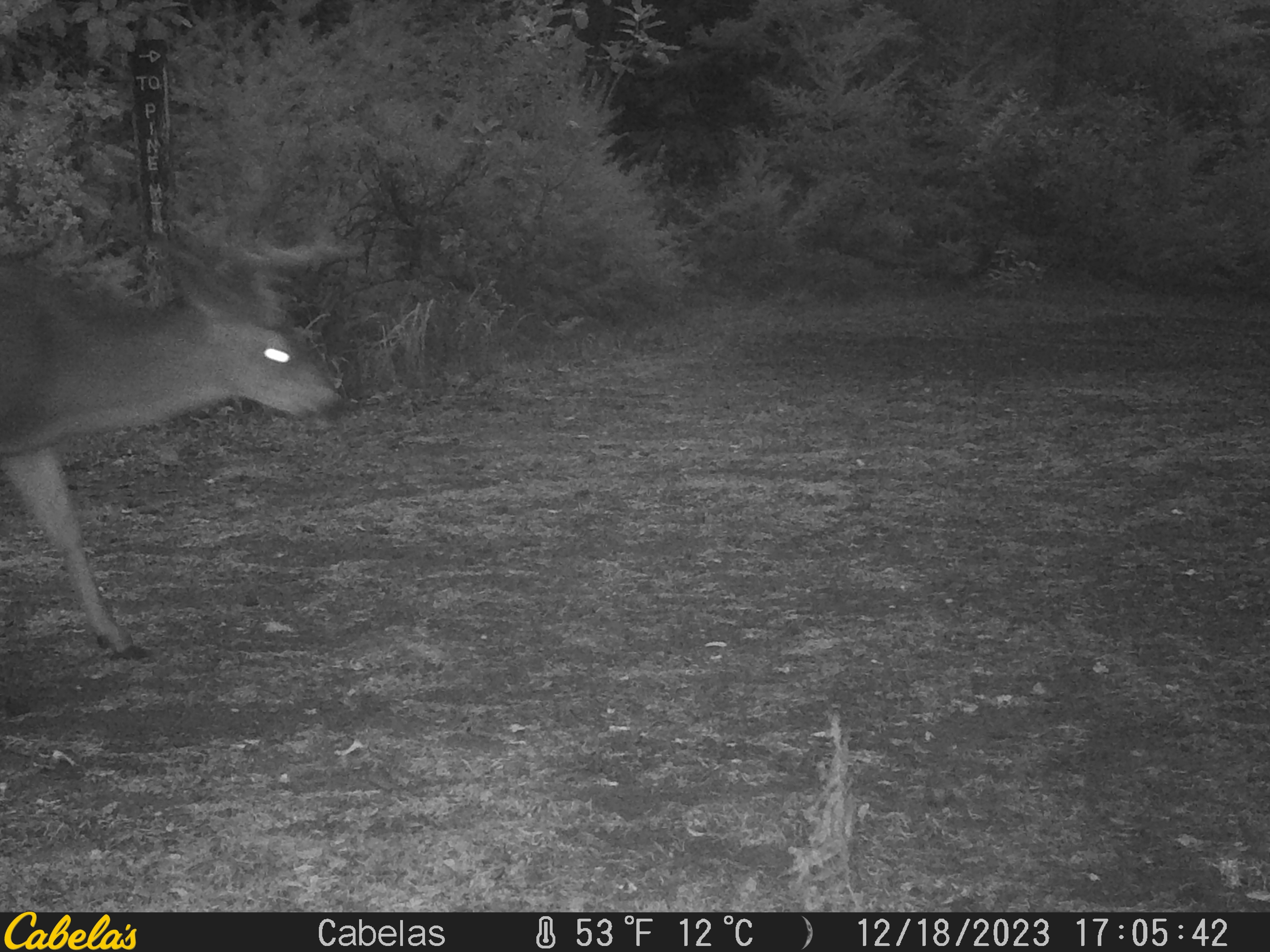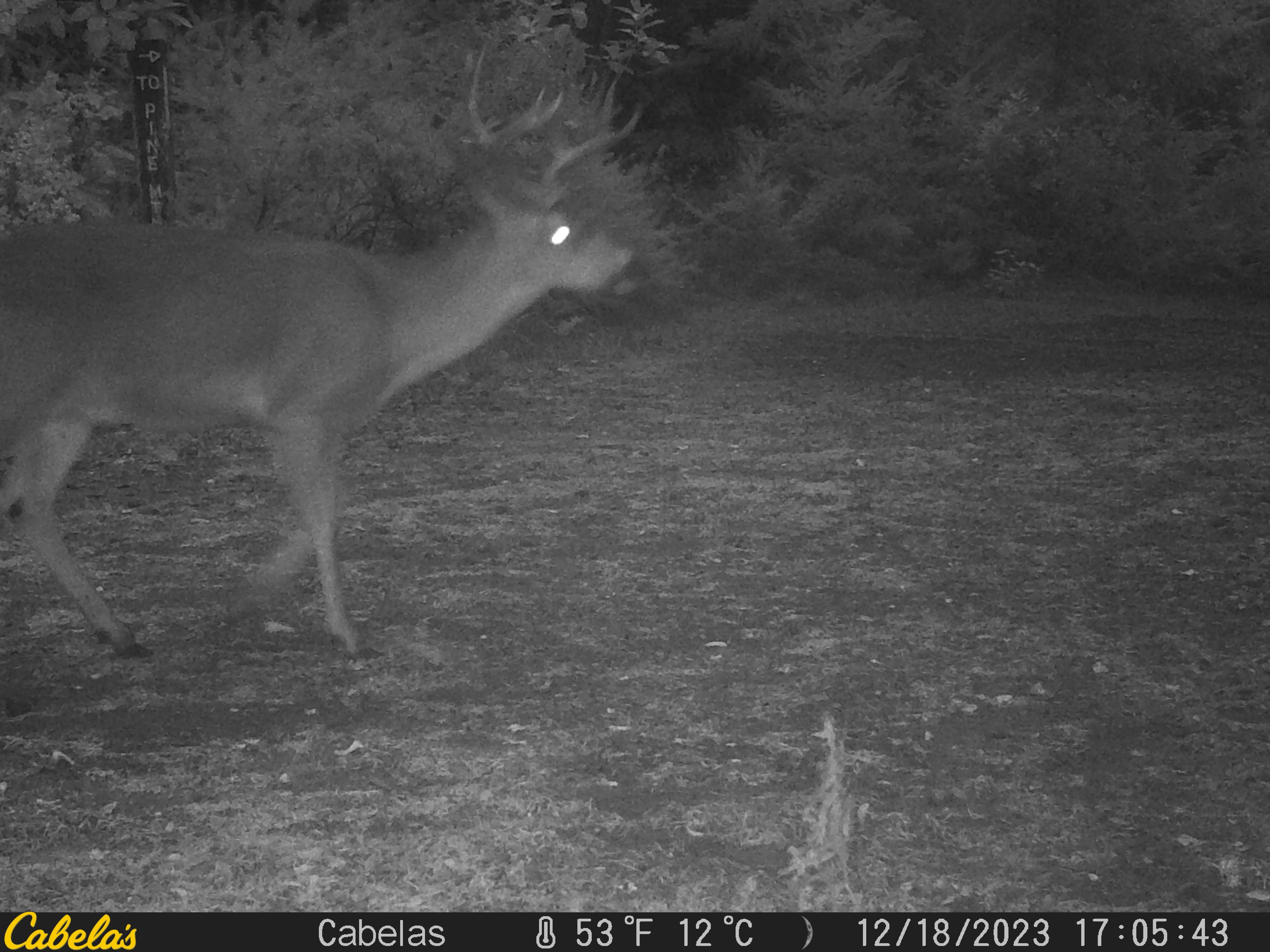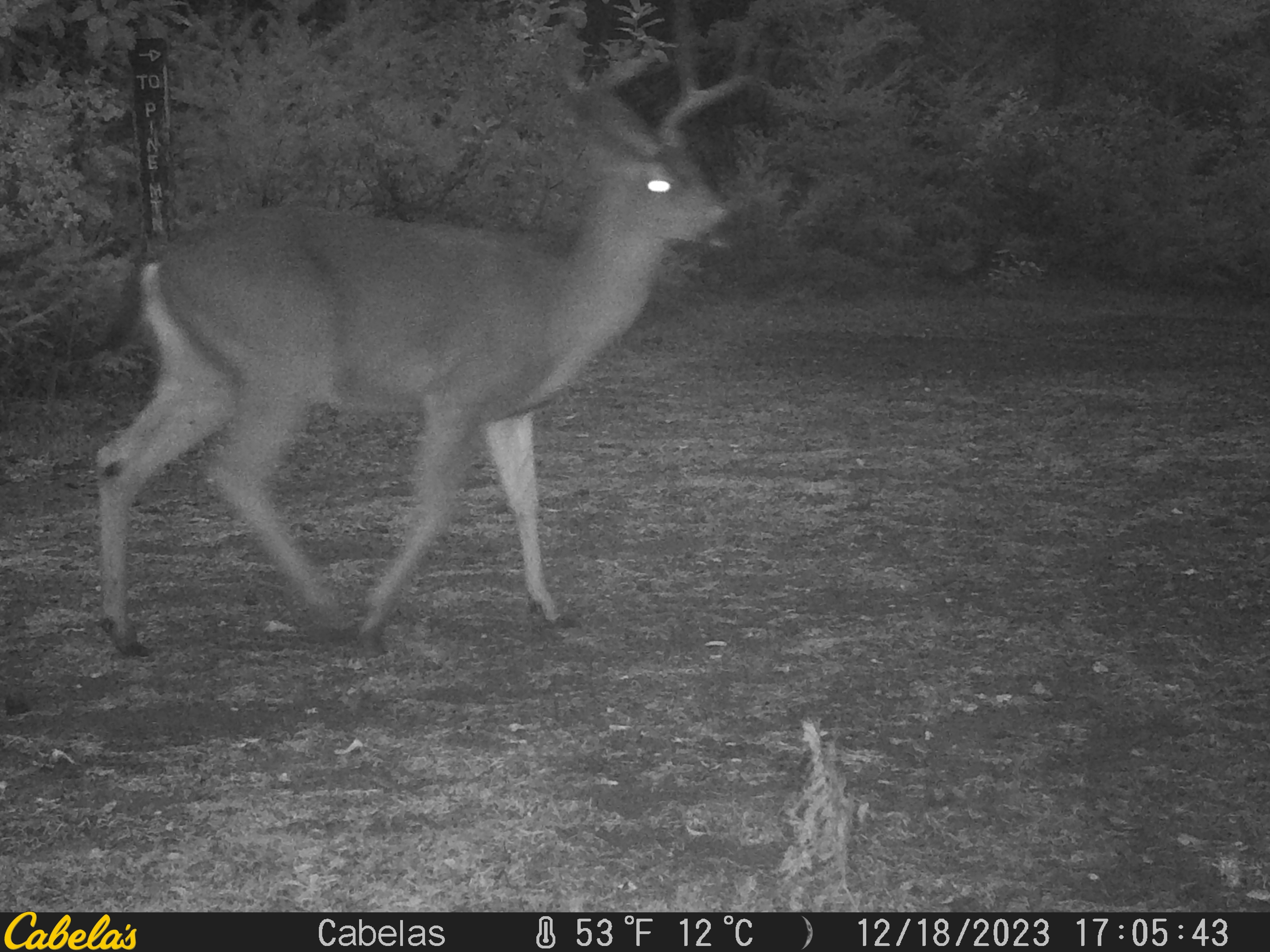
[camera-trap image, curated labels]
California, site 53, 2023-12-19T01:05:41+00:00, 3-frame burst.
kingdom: Animalia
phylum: Chordata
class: Mammalia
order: Artiodactyla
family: Cervidae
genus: Odocoileus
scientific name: Odocoileus hemionus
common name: mule deer